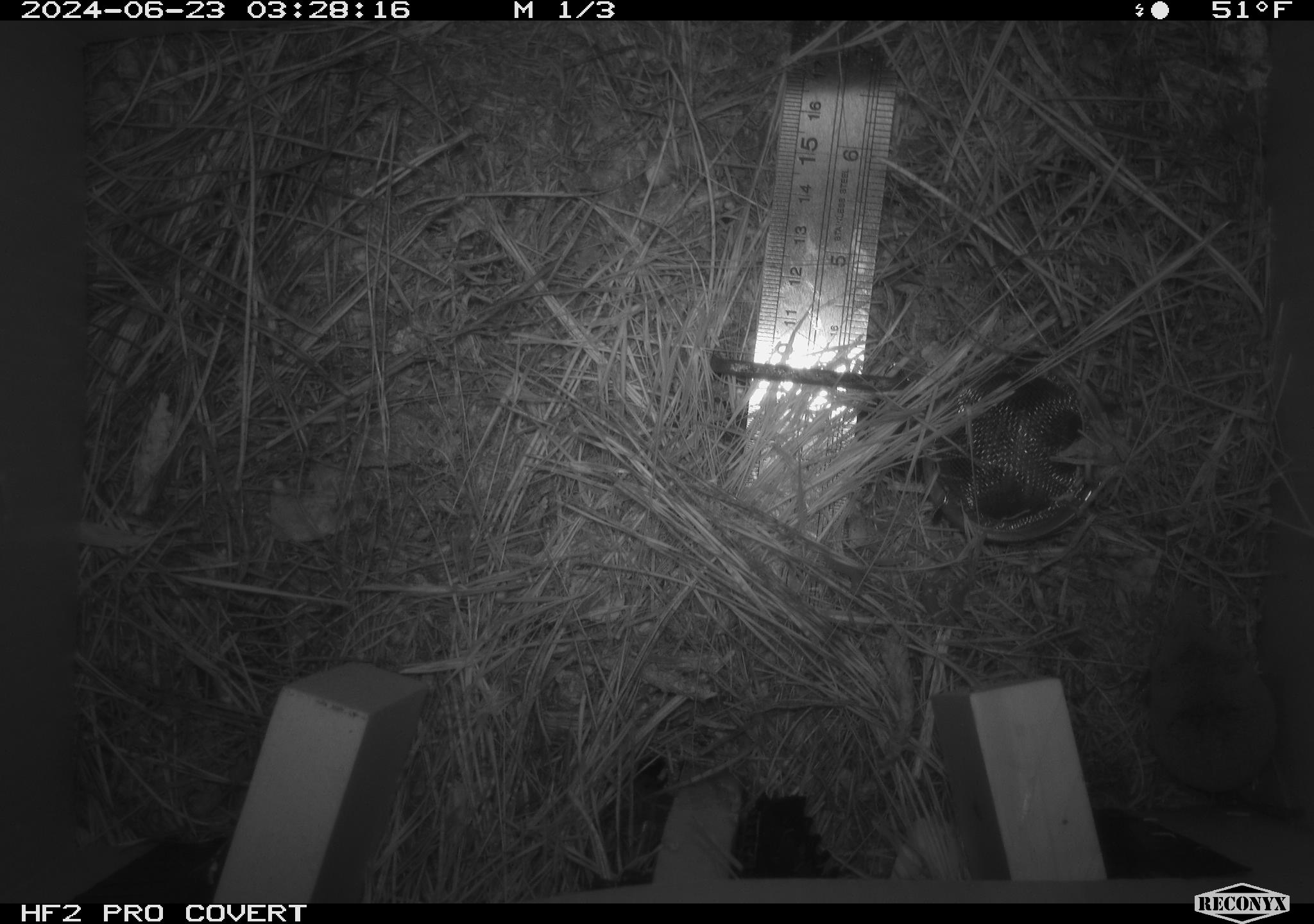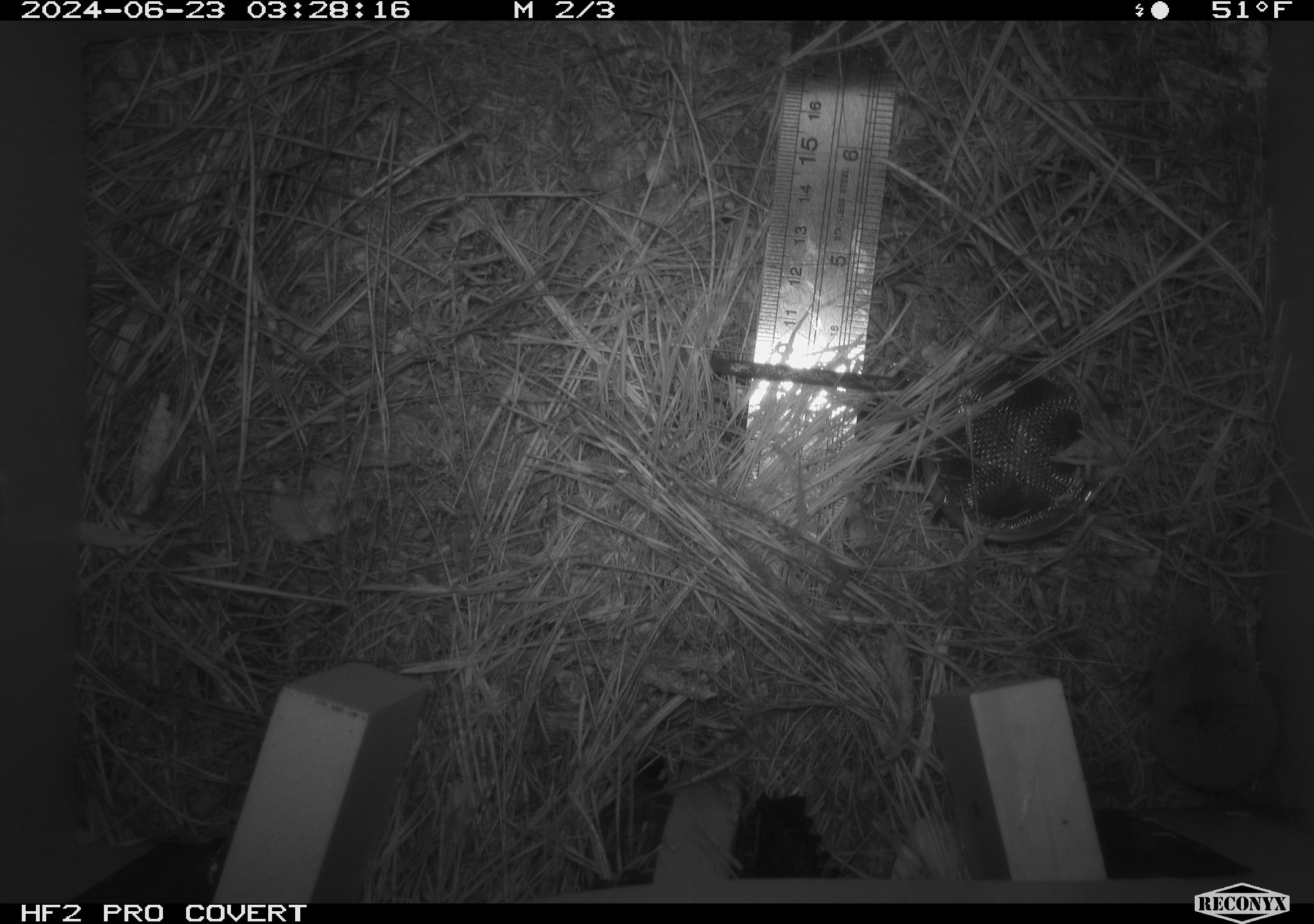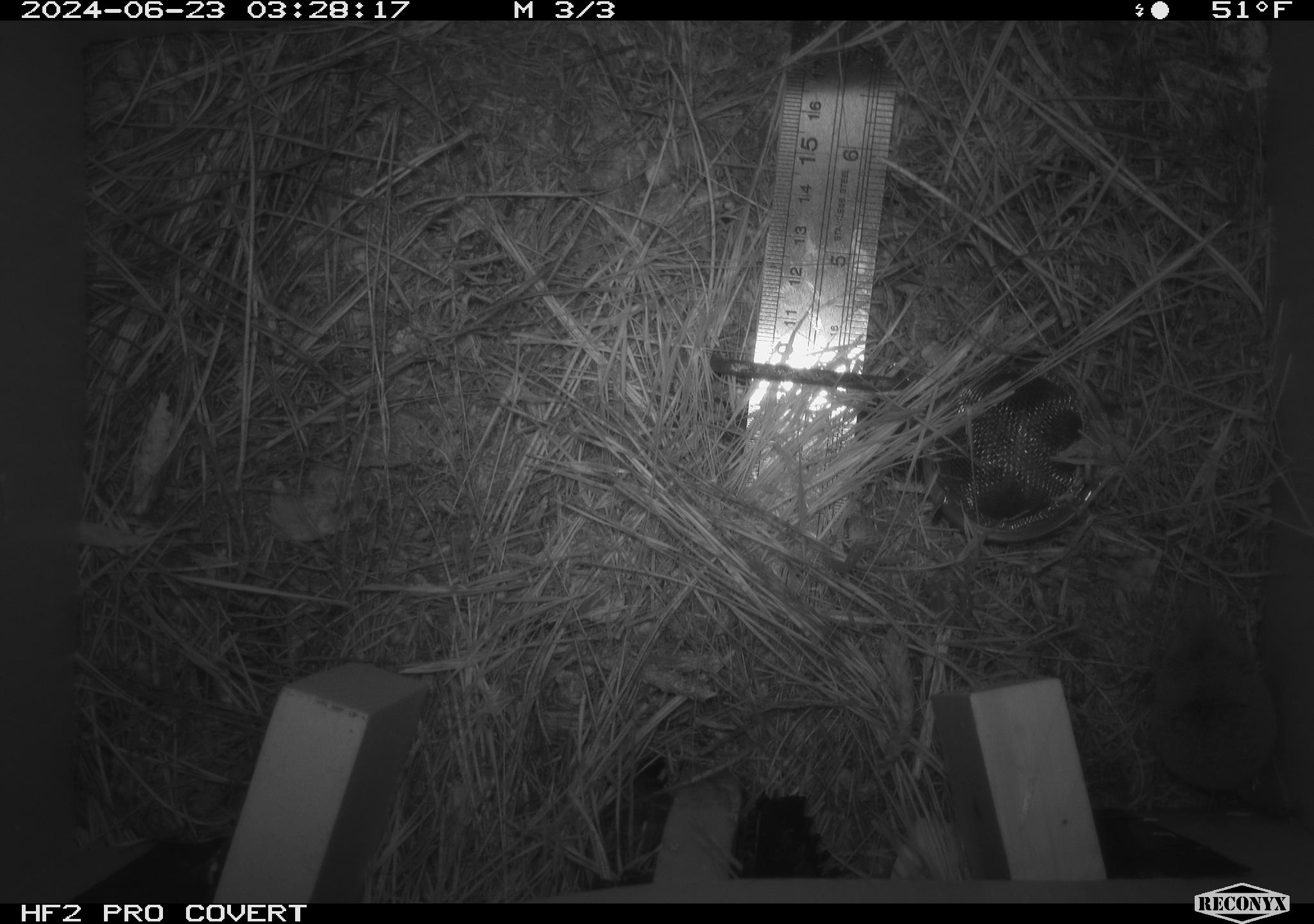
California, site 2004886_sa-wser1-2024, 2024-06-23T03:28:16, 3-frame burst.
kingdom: Animalia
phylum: Chordata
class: Mammalia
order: Eulipotyphla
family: Soricidae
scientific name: Soricidae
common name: shrews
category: soricidae family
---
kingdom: Animalia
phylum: Chordata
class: Amphibia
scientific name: Amphibia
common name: amphibian